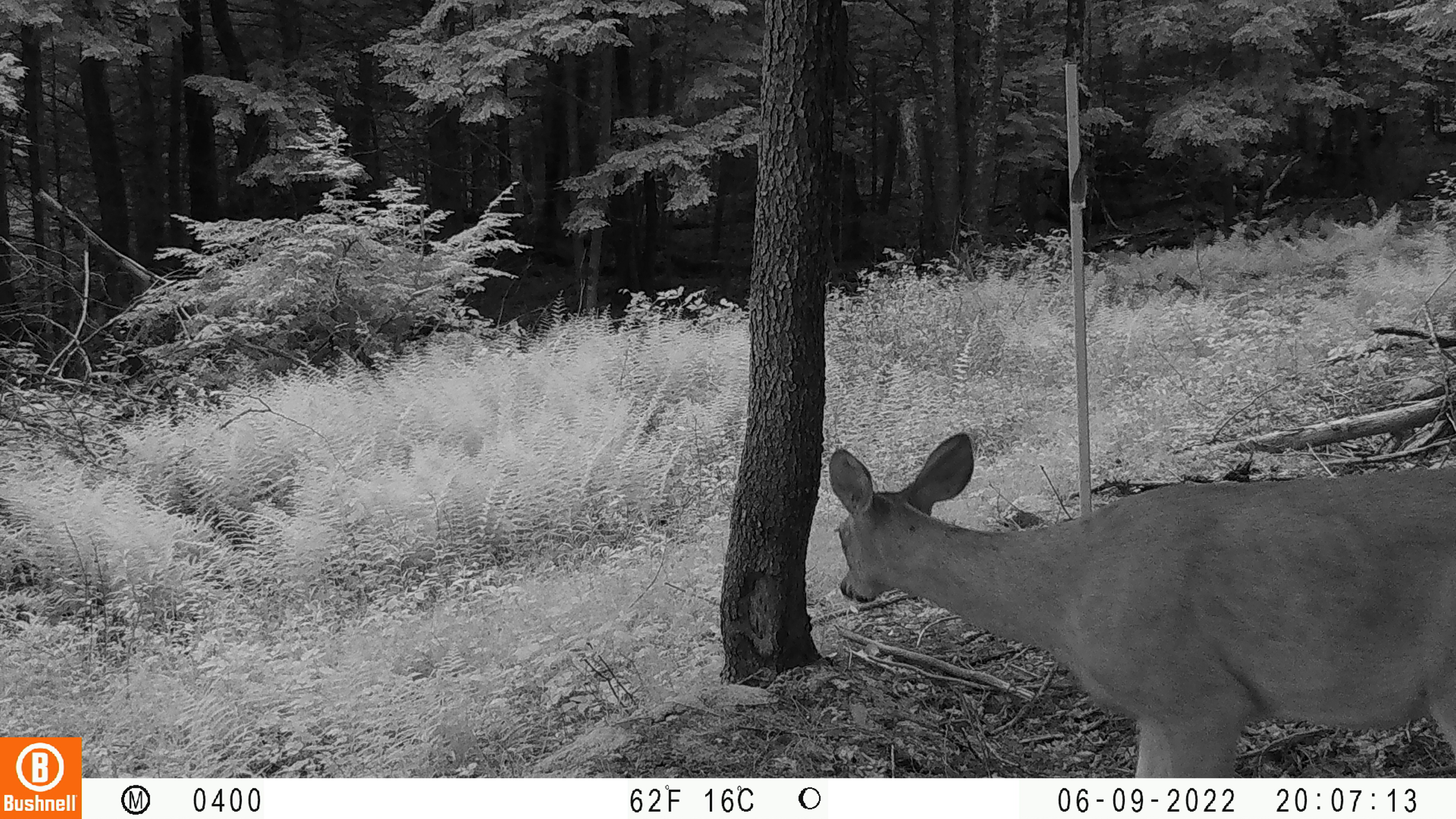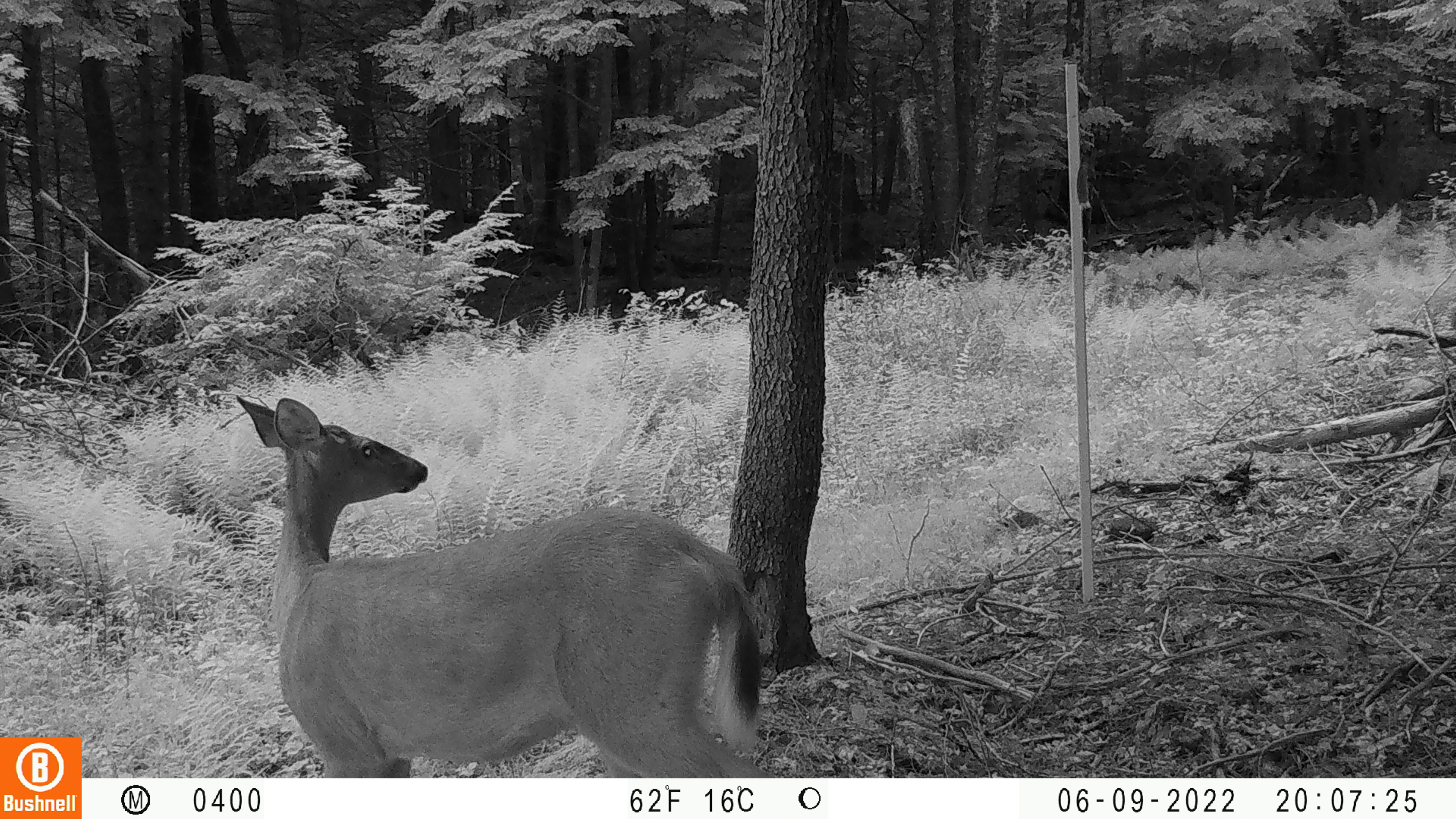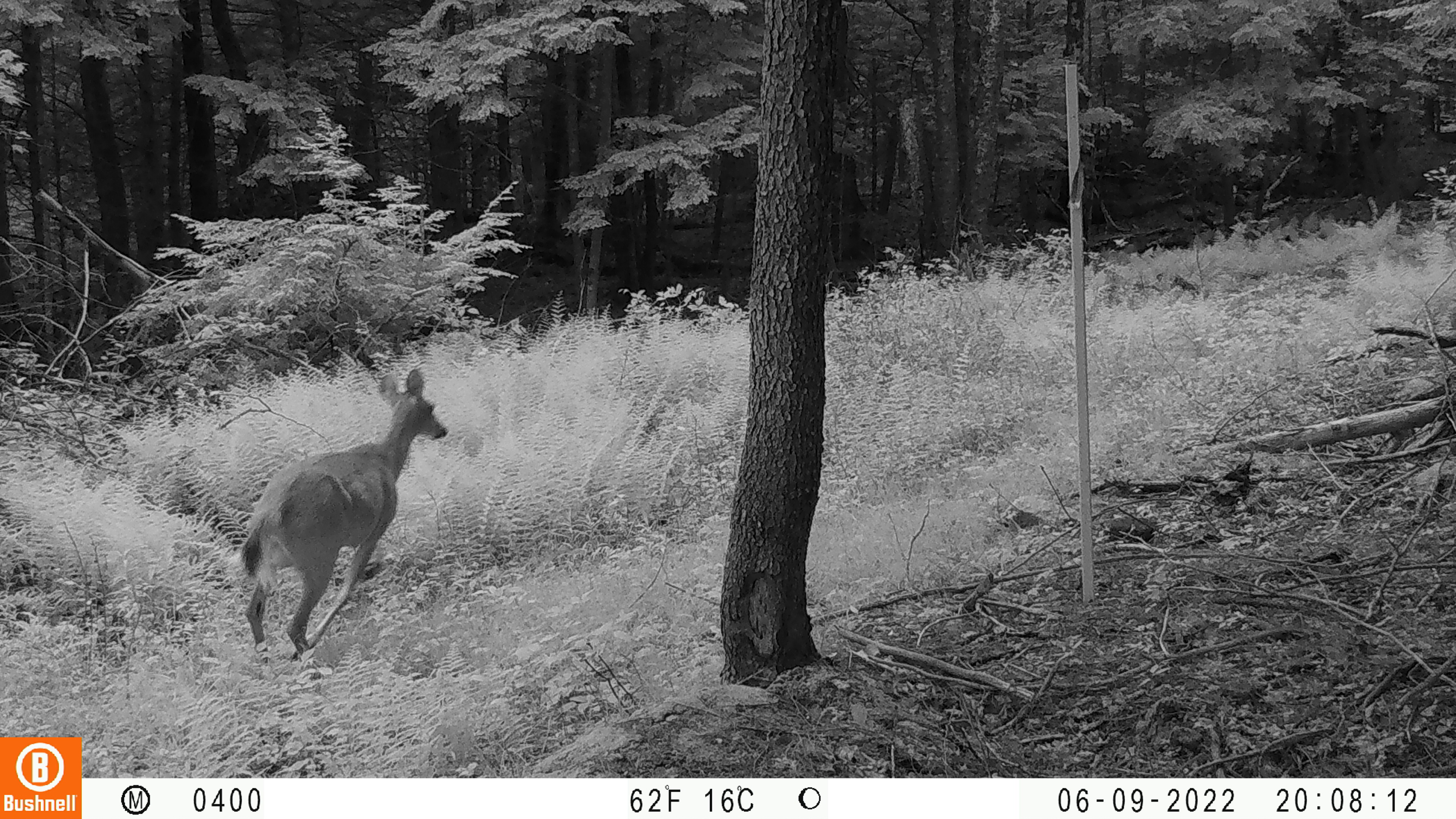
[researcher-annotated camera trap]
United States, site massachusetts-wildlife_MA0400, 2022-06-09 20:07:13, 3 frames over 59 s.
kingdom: Animalia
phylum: Chordata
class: Mammalia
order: Artiodactyla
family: Cervidae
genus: Odocoileus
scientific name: Odocoileus virginianus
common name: white-tailed deer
White-tailed deer (Odocoileus virginianus).